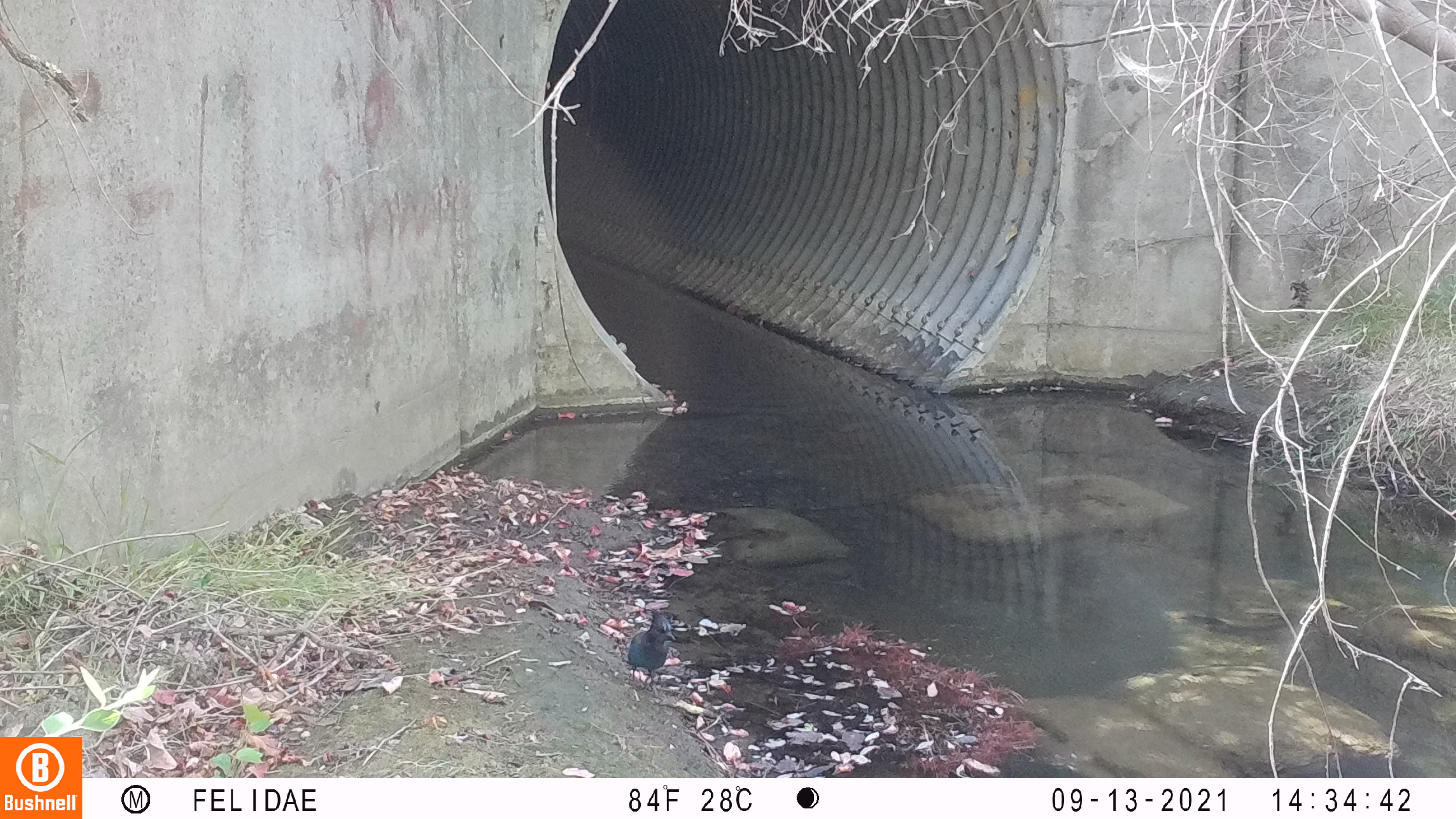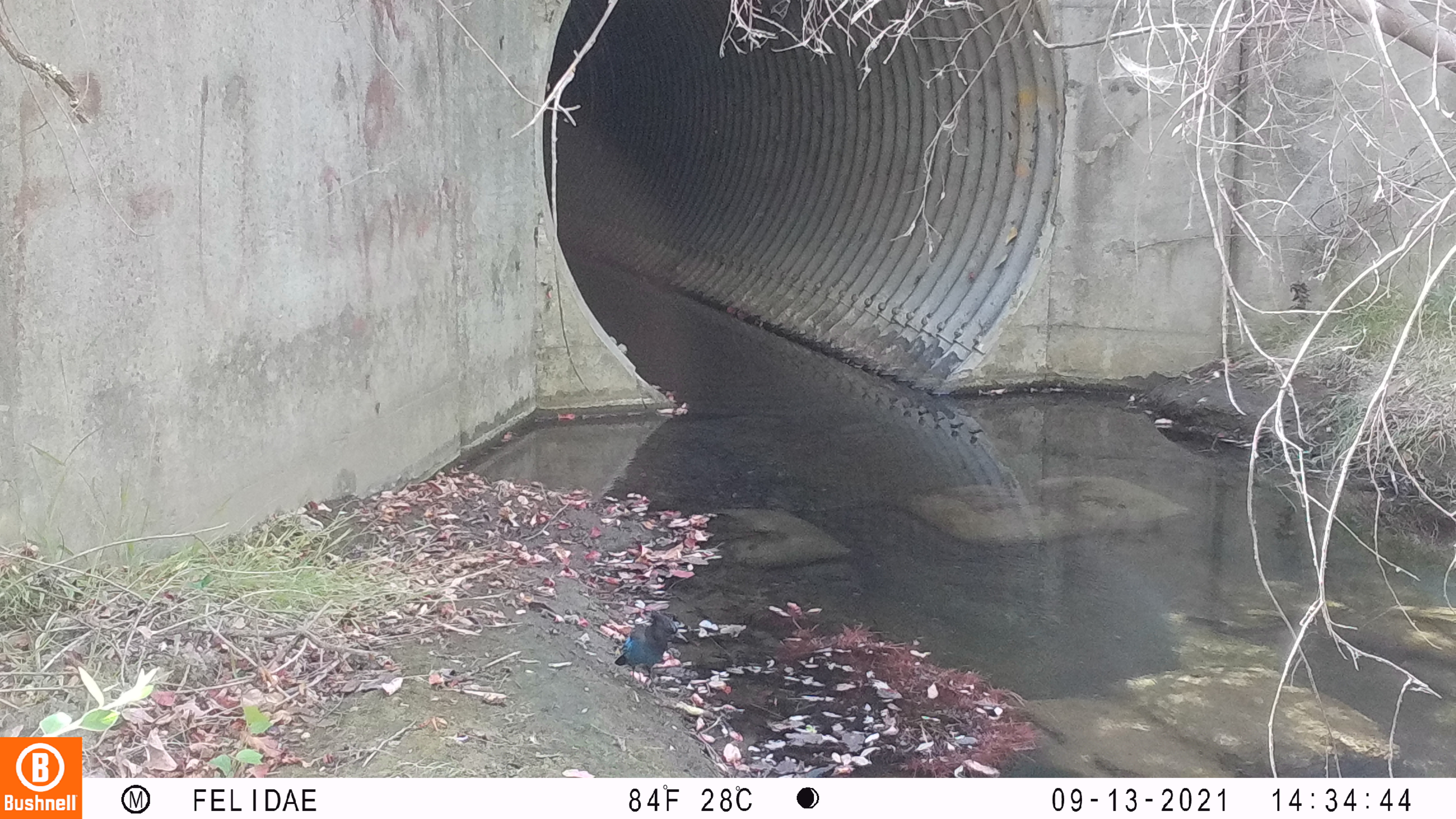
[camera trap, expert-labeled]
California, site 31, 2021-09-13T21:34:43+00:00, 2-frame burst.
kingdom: Animalia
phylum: Chordata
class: Aves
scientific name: Aves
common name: bird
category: unknown bird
Unknown bird (bird) (Aves).